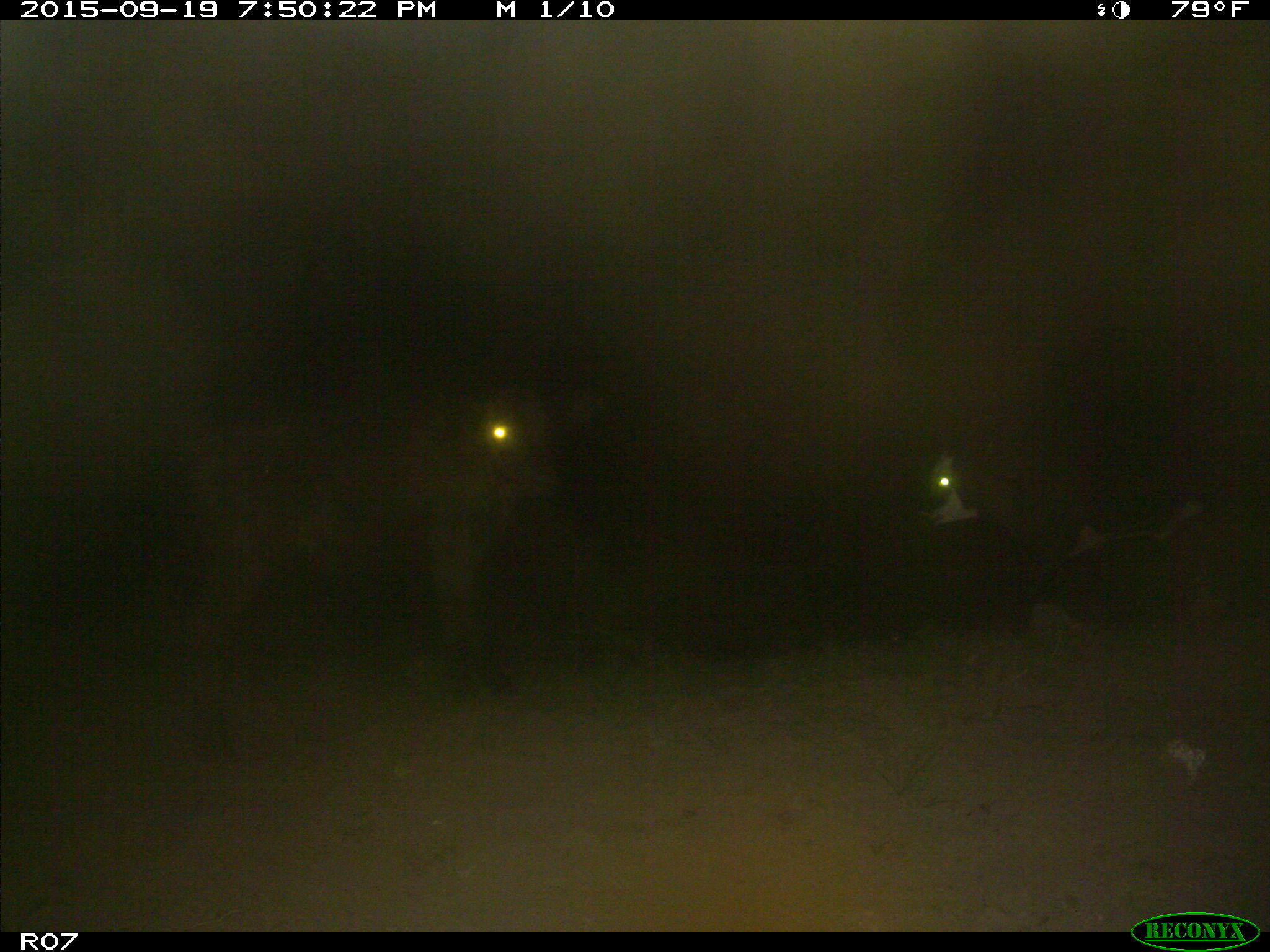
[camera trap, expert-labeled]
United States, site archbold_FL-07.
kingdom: Animalia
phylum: Chordata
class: Mammalia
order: Artiodactyla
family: Bovidae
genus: Bos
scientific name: Bos taurus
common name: domestic cow